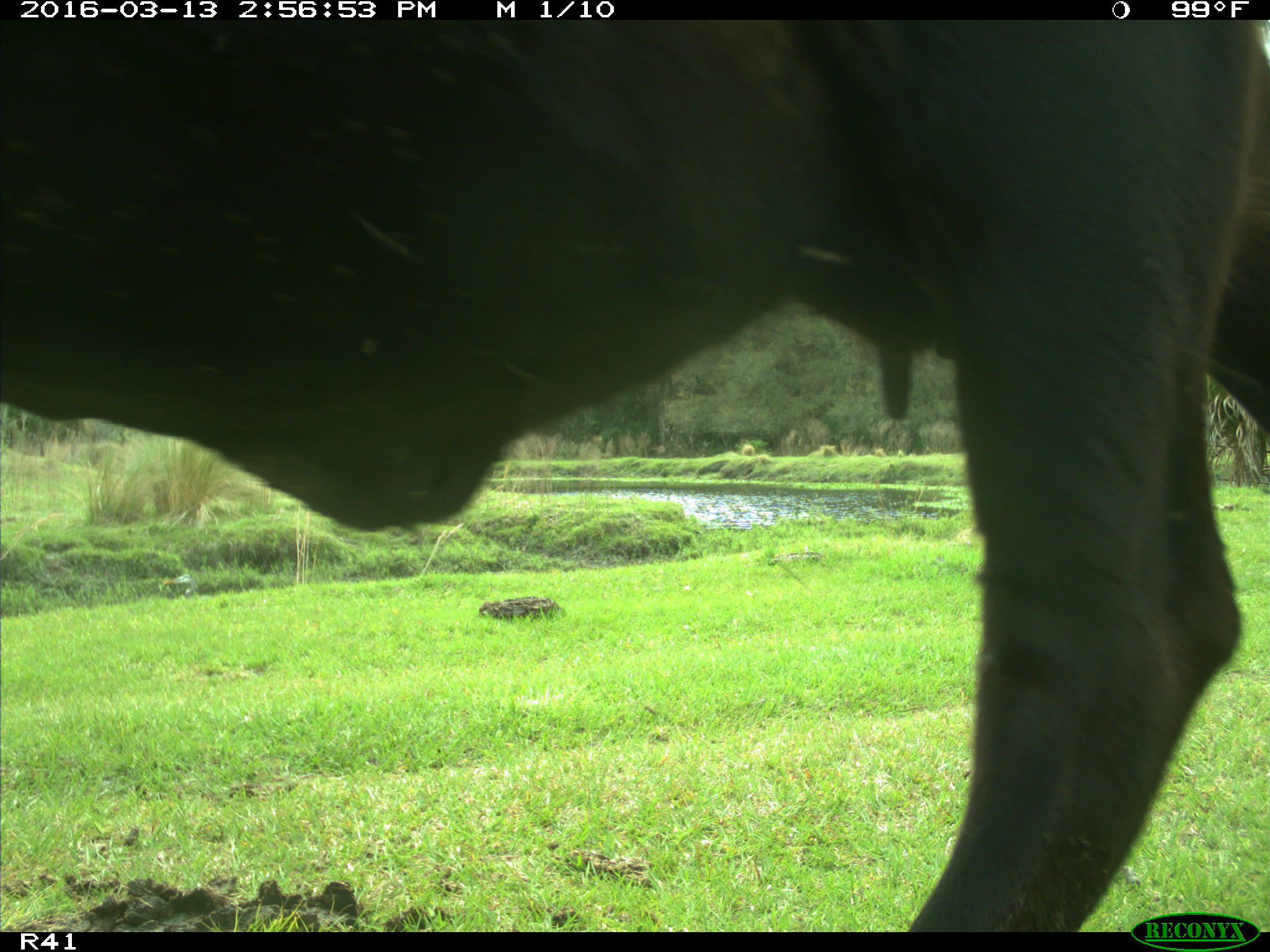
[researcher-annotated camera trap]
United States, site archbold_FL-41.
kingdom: Animalia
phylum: Chordata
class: Mammalia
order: Artiodactyla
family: Bovidae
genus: Bos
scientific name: Bos taurus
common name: domestic cow